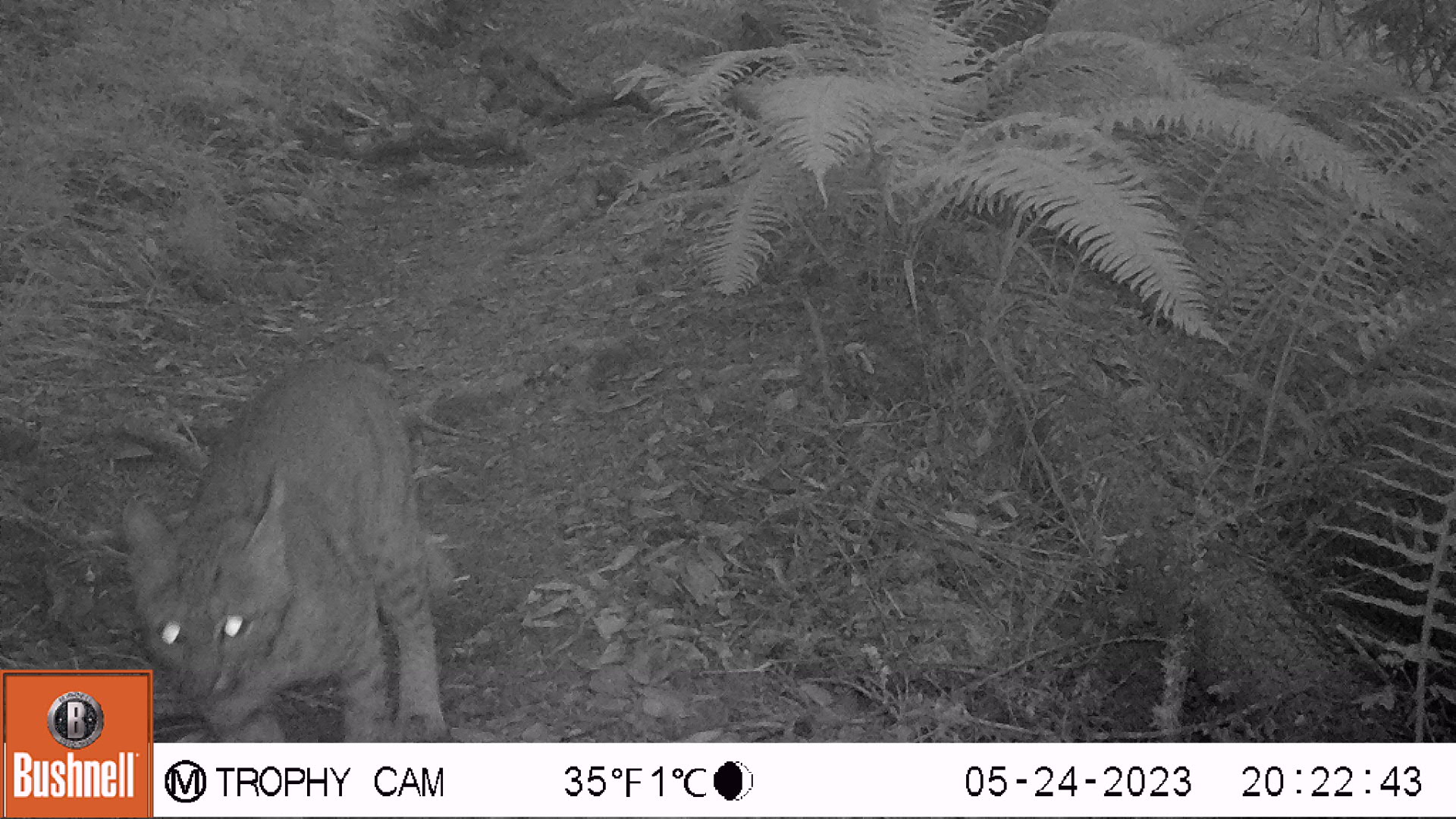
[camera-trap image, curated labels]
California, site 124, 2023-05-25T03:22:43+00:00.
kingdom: Animalia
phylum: Chordata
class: Mammalia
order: Carnivora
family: Felidae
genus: Lynx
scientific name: Lynx rufus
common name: bobcat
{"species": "bobcat (Lynx rufus)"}